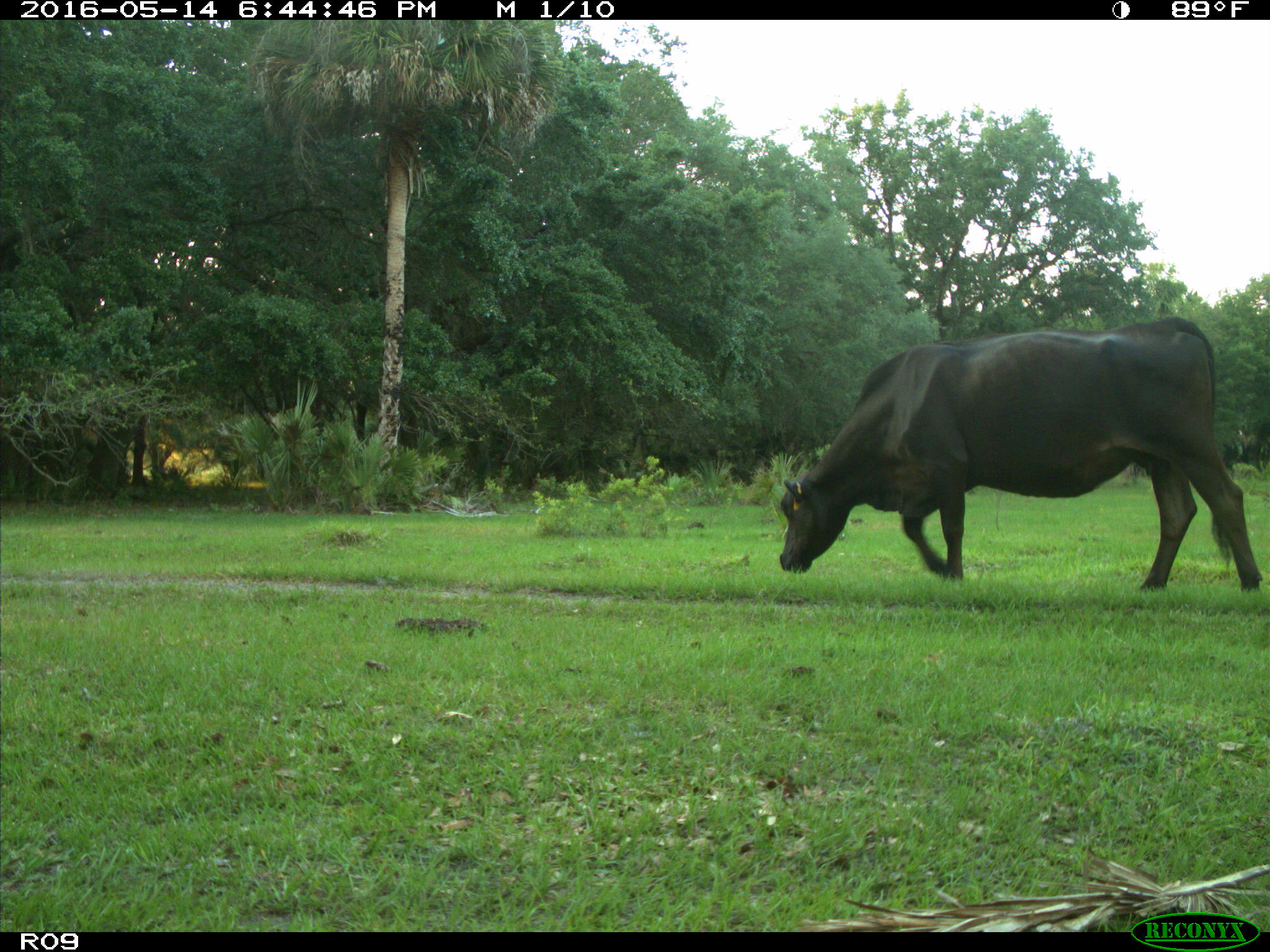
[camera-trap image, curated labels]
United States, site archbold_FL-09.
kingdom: Animalia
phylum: Chordata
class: Mammalia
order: Artiodactyla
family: Bovidae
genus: Bos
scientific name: Bos taurus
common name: domestic cow